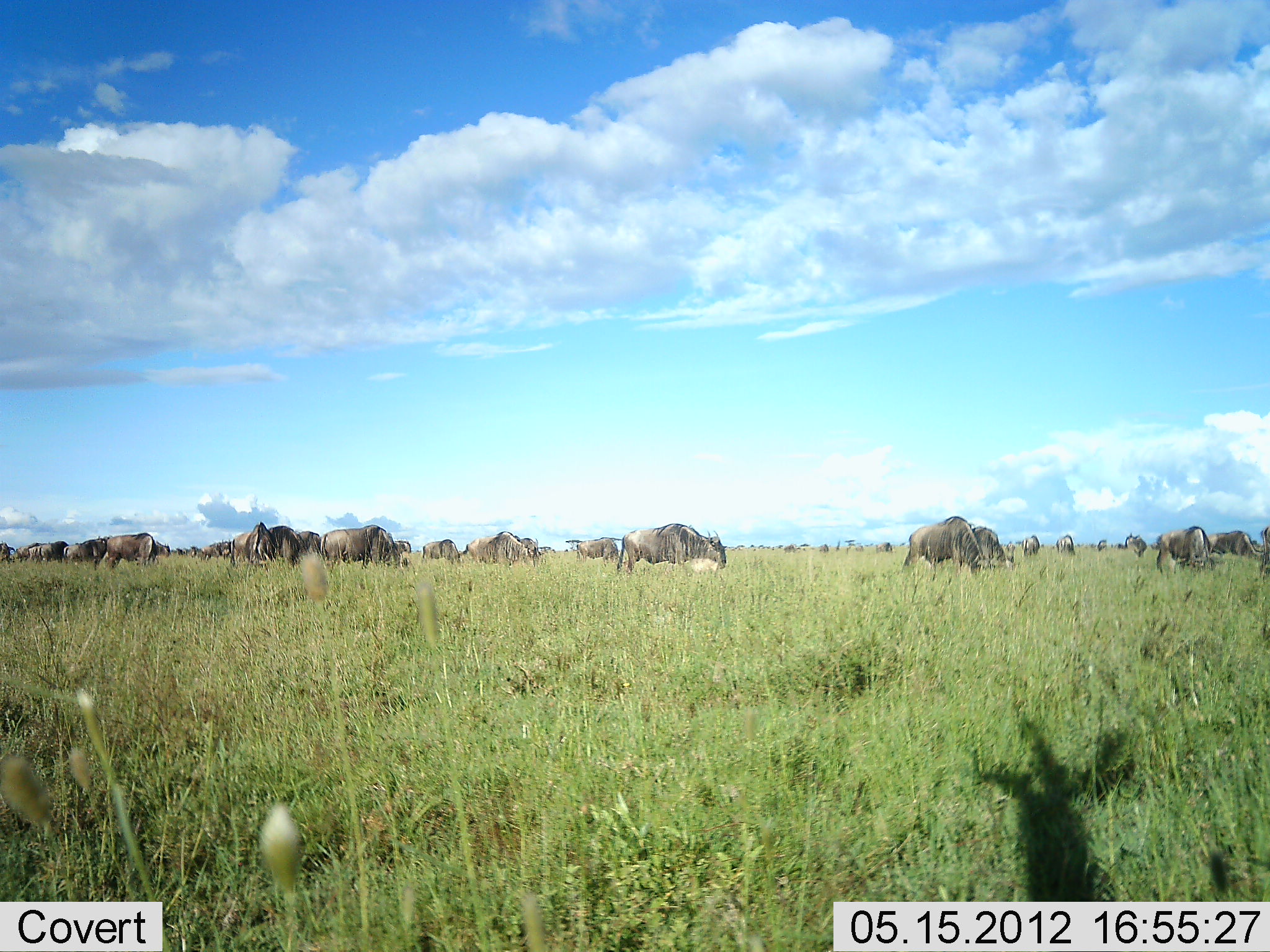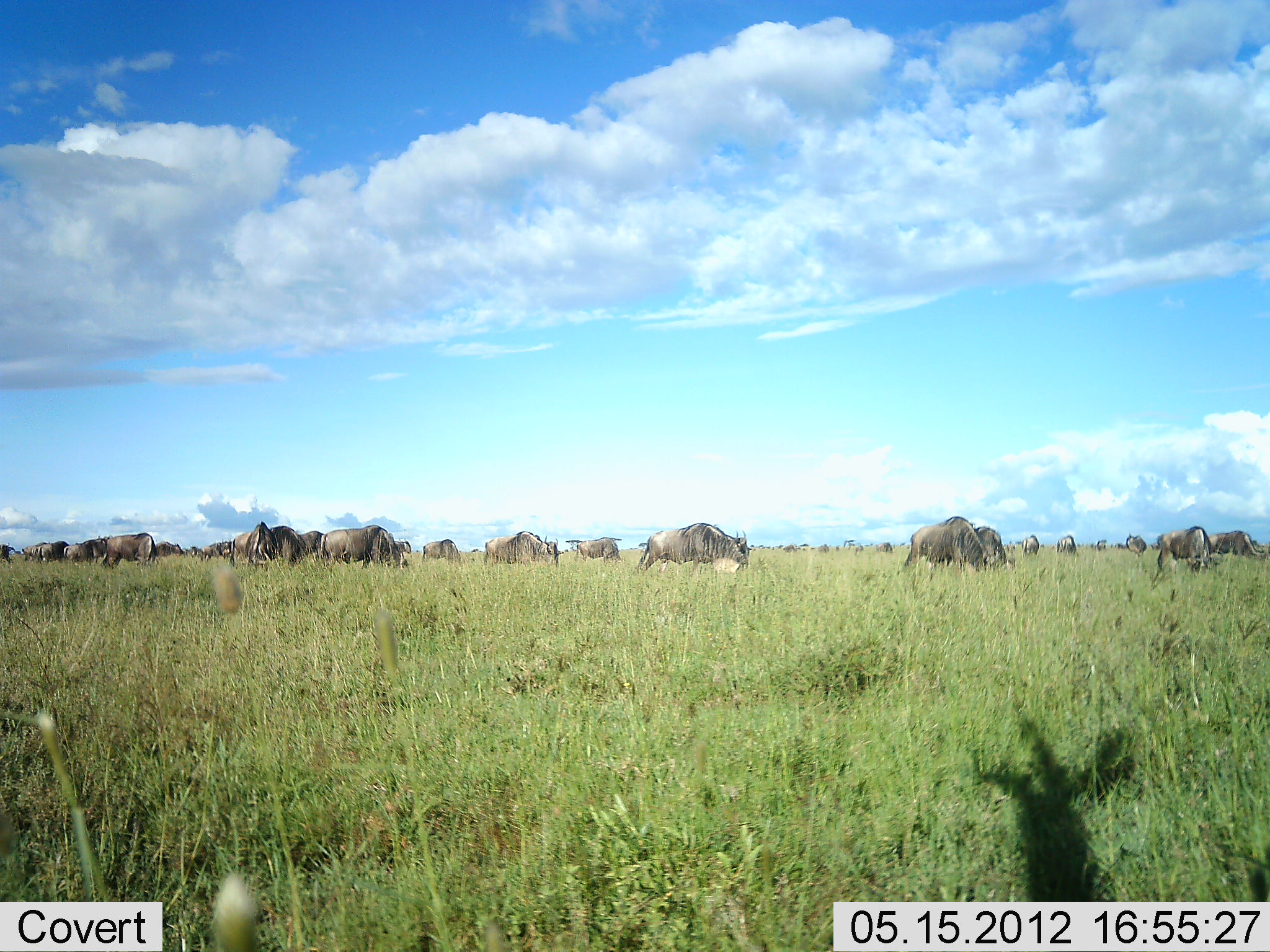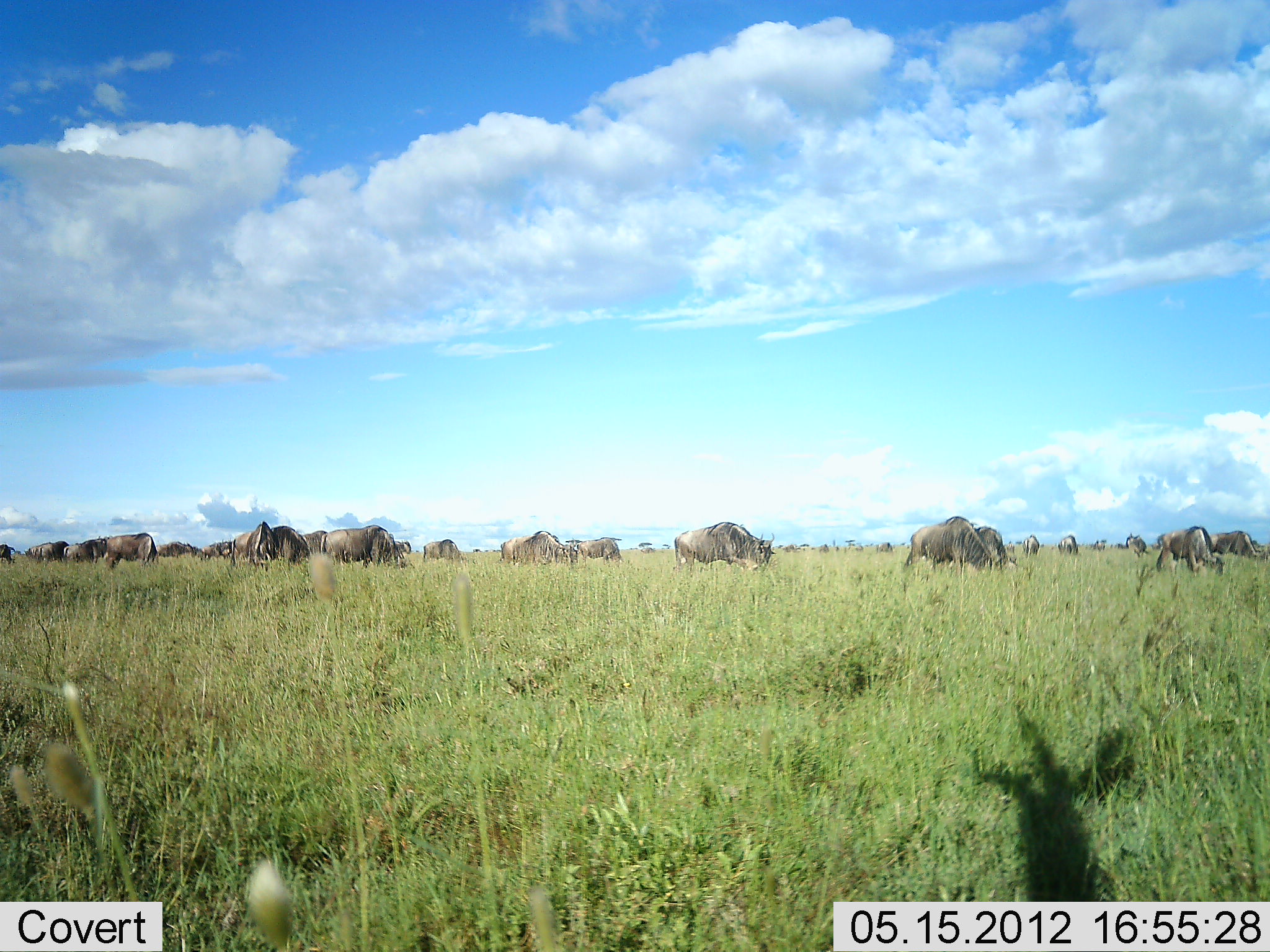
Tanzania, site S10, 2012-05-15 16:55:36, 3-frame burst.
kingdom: Animalia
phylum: Chordata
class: Mammalia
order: Artiodactyla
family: Bovidae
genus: Connochaetes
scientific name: Connochaetes taurinus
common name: blue wildebeest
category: wildebeest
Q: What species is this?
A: Wildebeest (blue wildebeest) (Connochaetes taurinus).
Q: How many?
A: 11-50.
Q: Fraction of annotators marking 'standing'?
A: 20%.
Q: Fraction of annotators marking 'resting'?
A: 0%.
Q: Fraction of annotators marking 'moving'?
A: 60%.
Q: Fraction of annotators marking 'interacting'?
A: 0%.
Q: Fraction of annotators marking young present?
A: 0%.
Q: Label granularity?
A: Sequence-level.